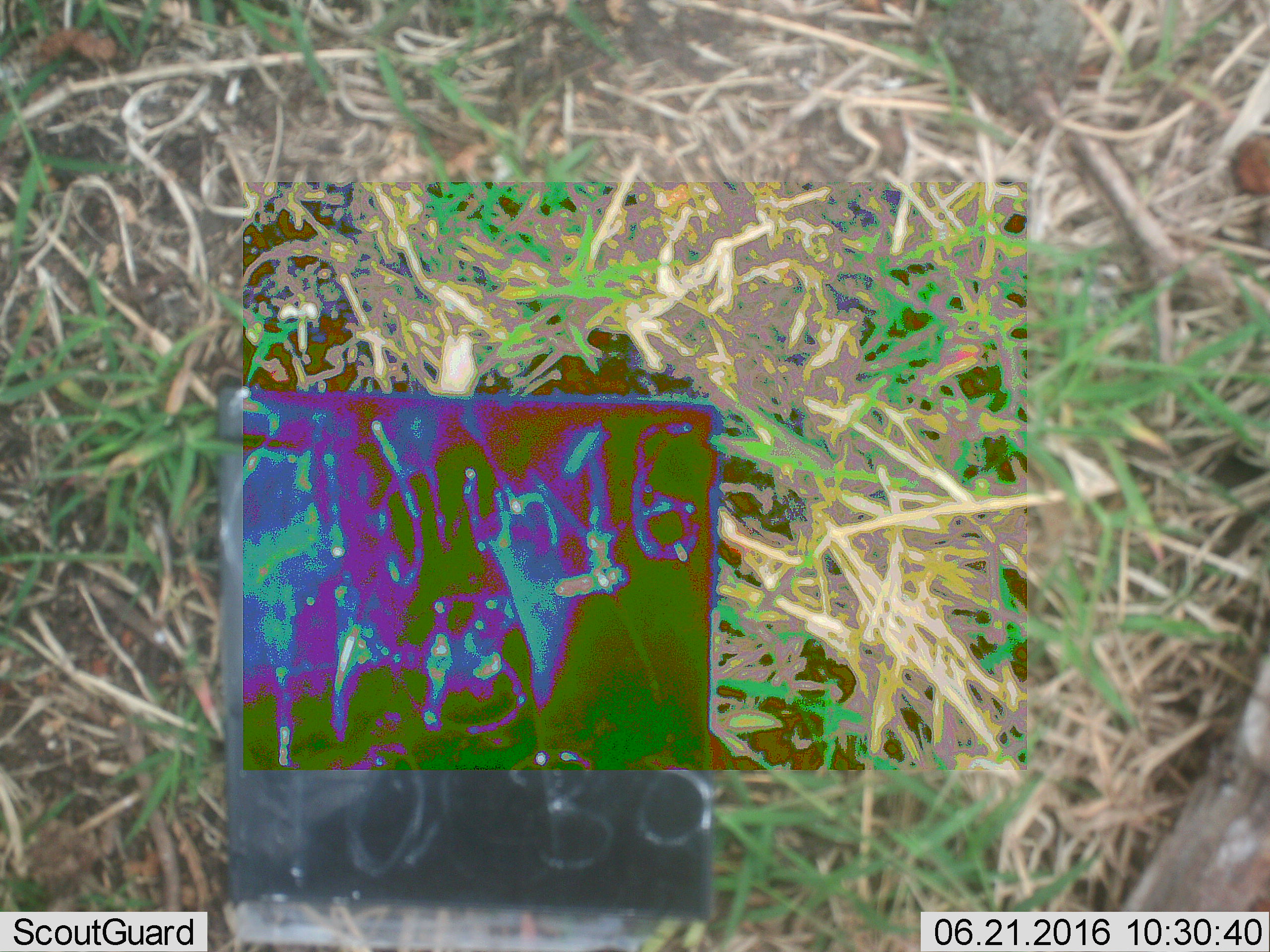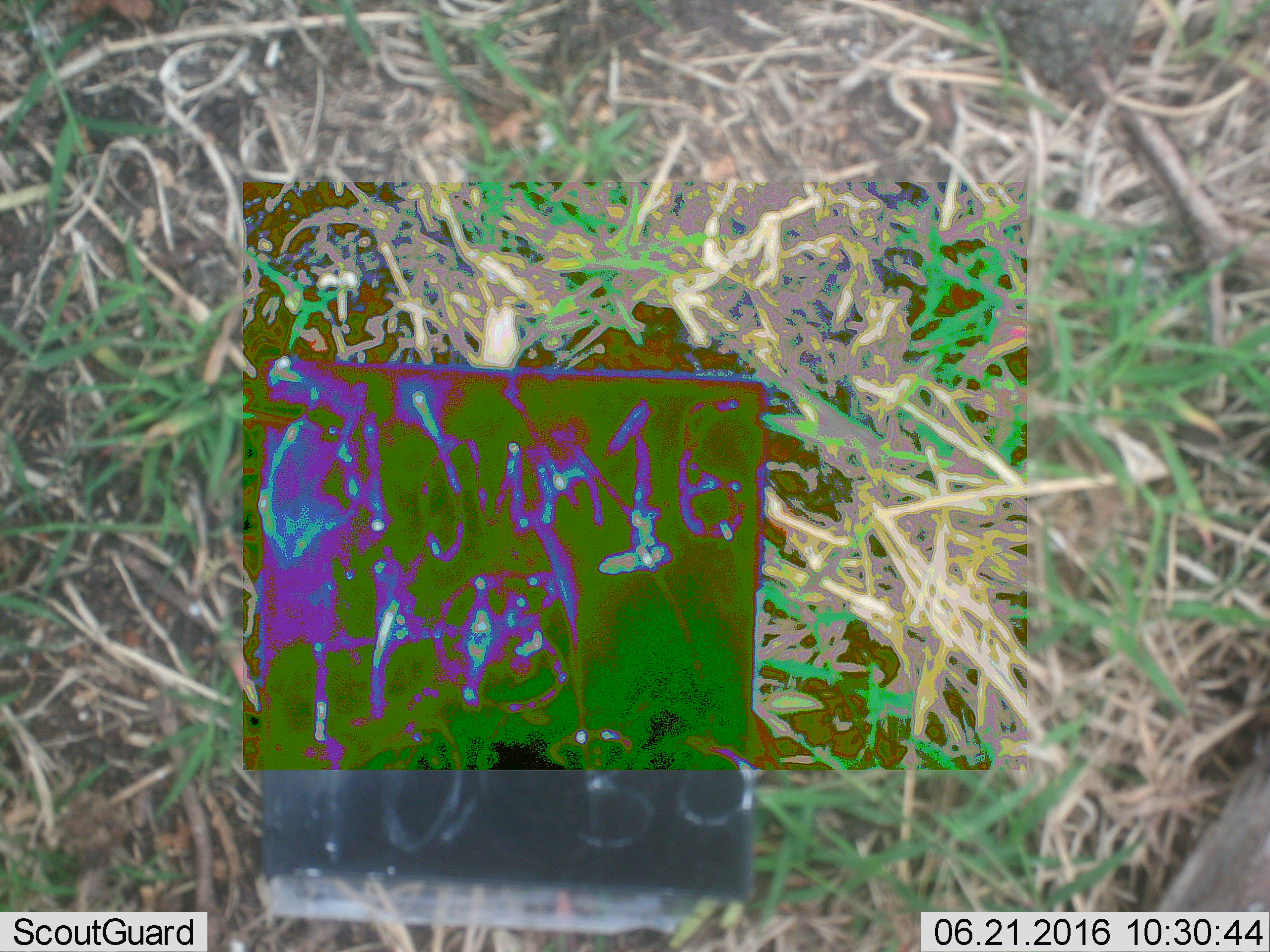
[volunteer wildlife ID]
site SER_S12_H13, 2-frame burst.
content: unidentified animal